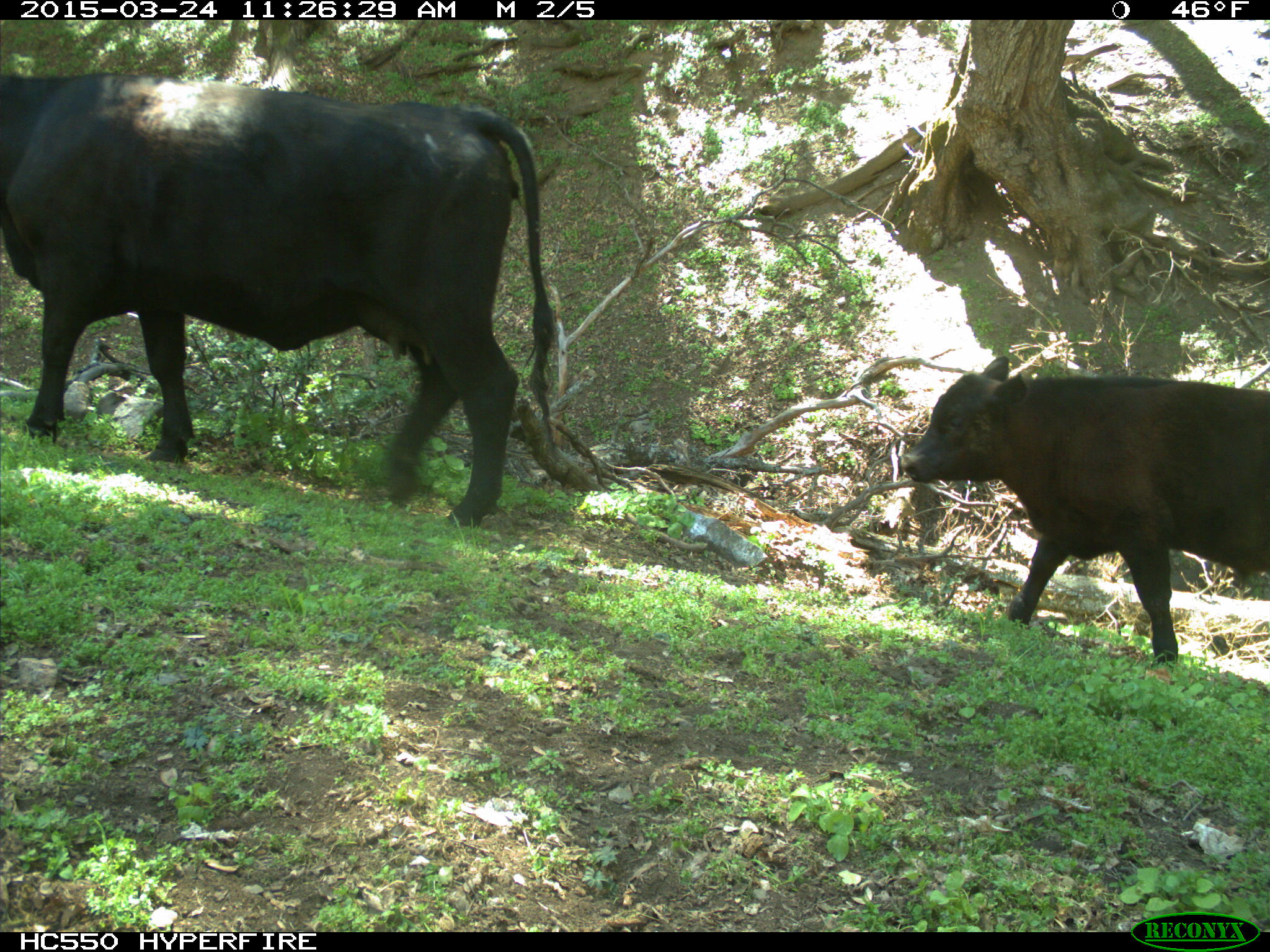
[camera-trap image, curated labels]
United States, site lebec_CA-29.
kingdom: Animalia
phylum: Chordata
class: Mammalia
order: Artiodactyla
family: Bovidae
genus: Bos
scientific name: Bos taurus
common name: domestic cow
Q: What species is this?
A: Bos taurus (domestic cow).